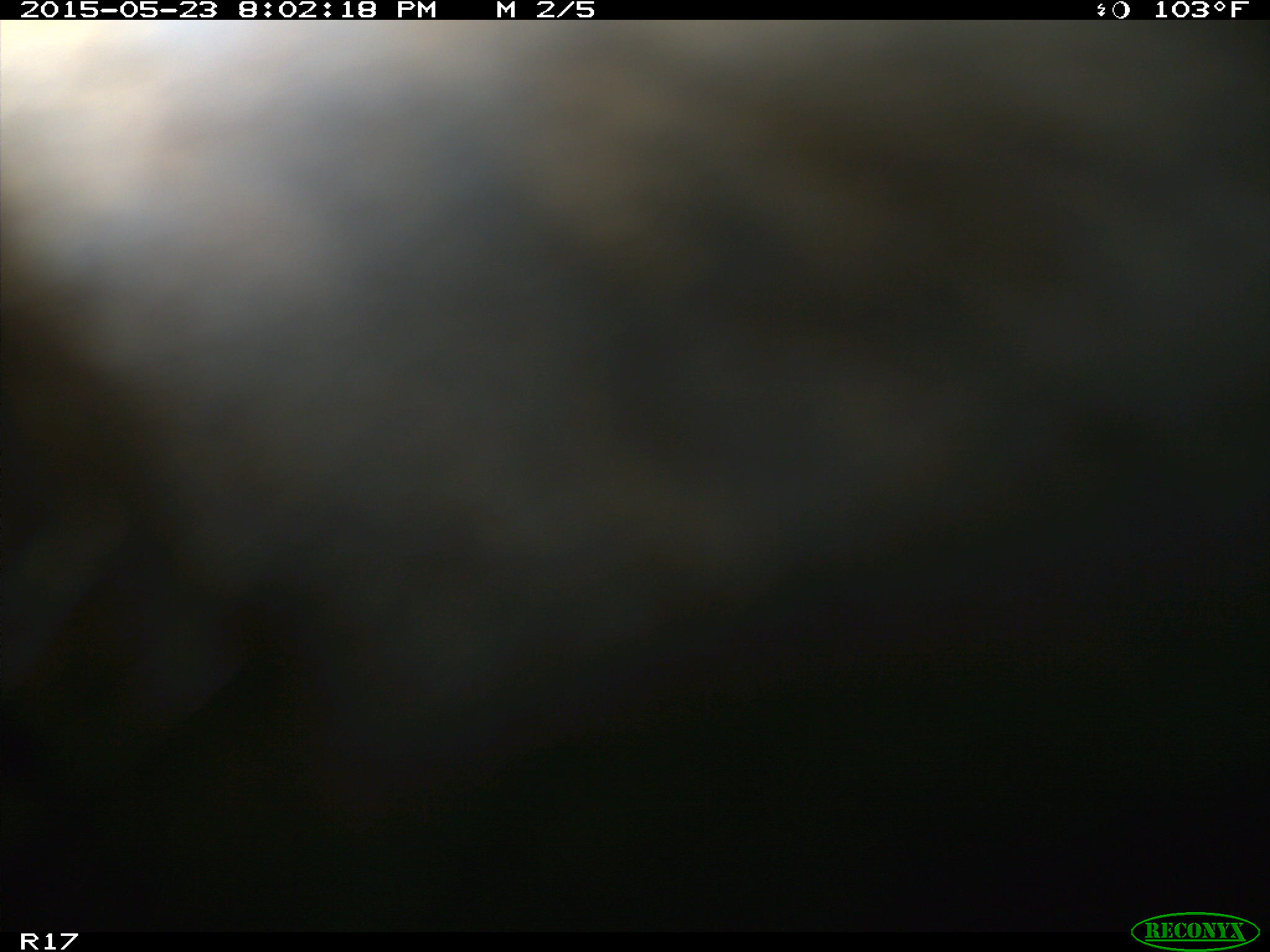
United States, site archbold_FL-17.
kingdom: Animalia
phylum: Chordata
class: Mammalia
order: Artiodactyla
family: Bovidae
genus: Bos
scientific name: Bos taurus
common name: domestic cow